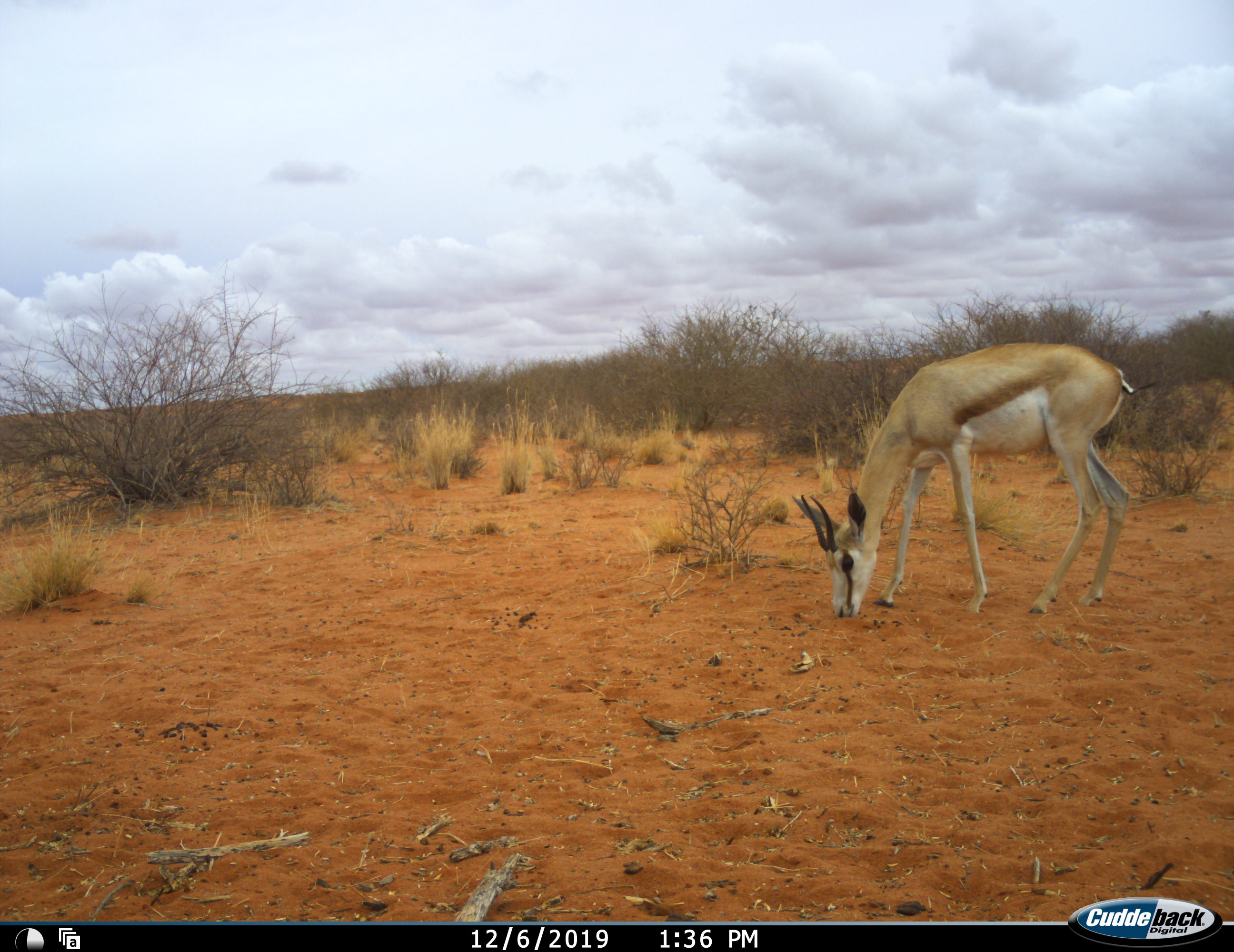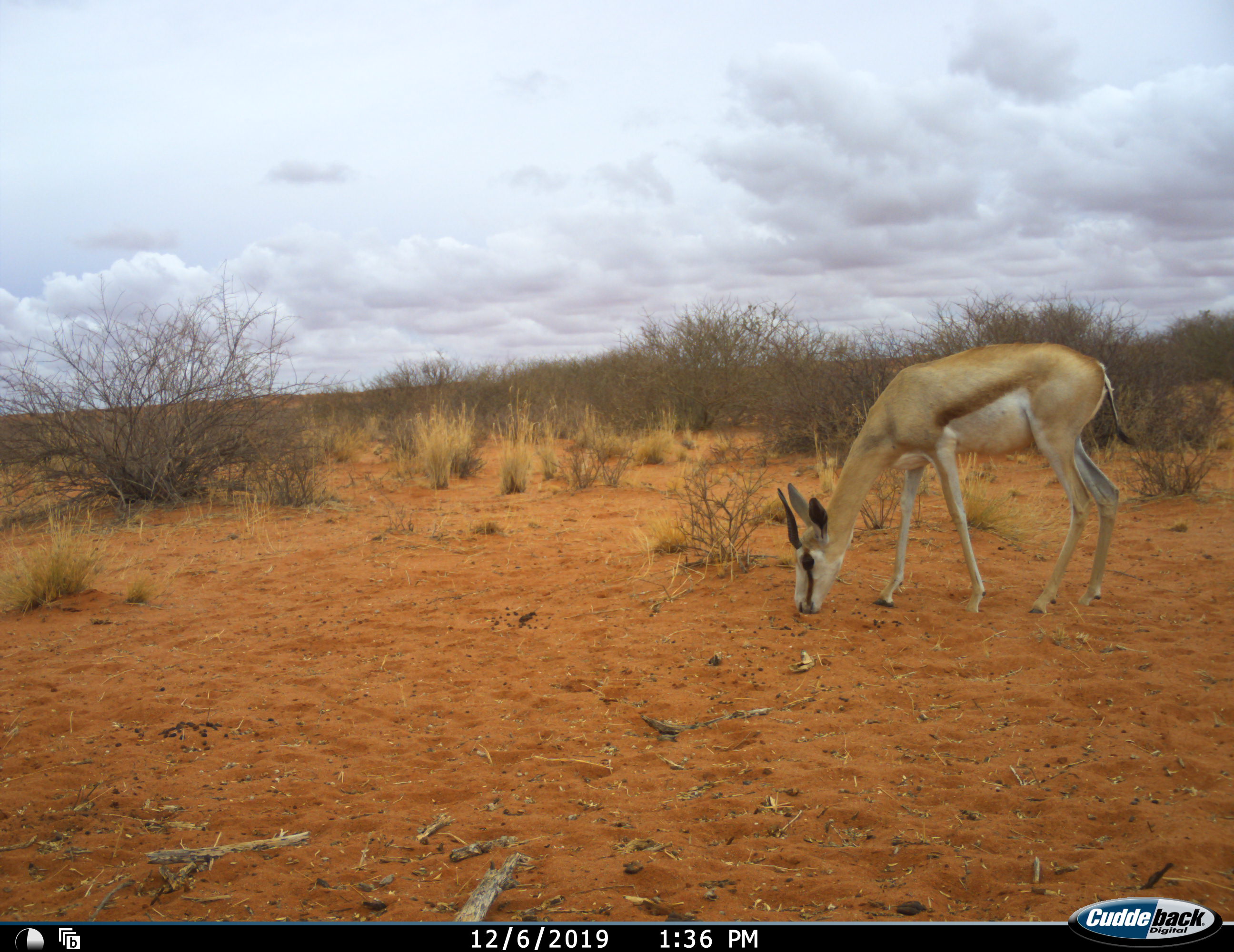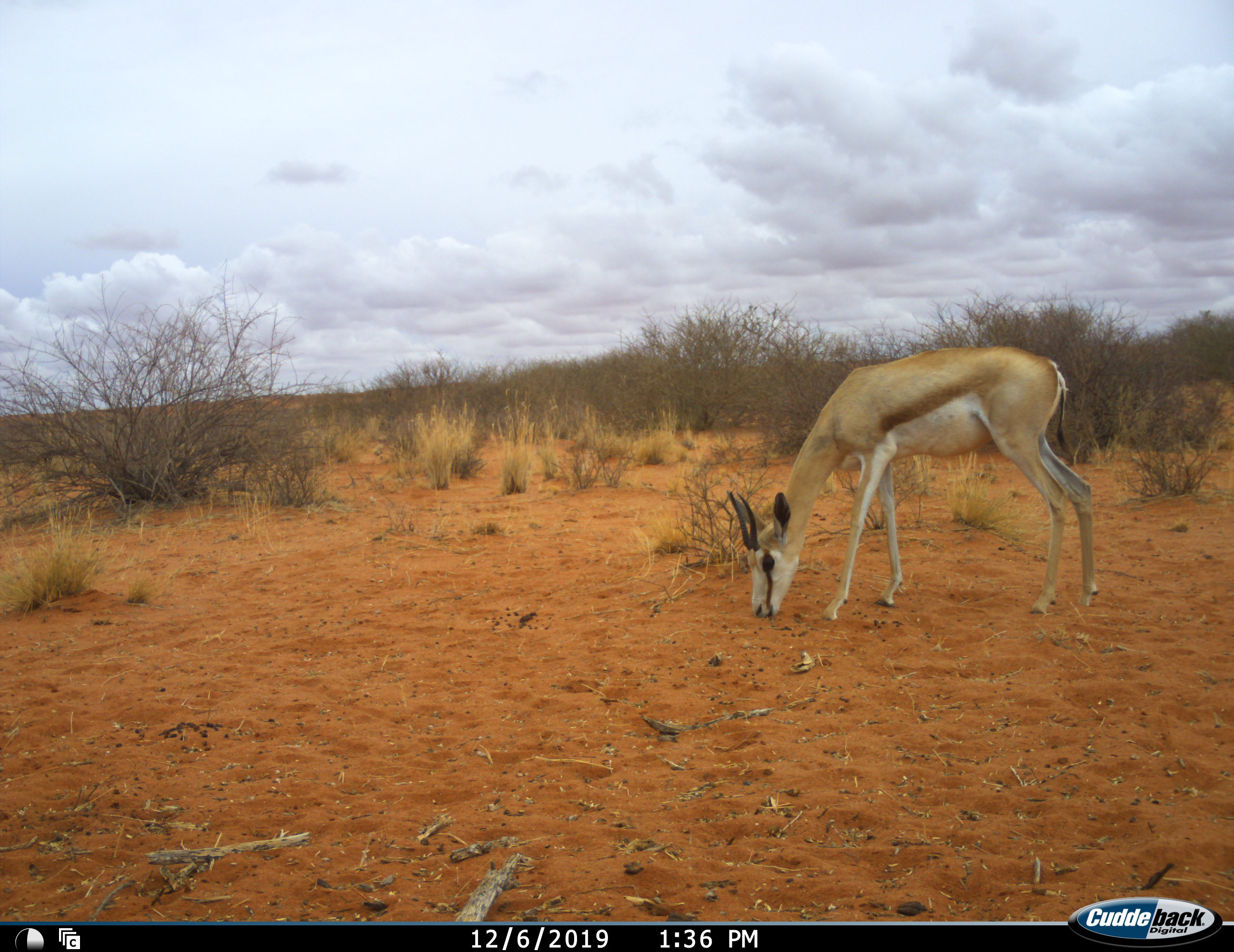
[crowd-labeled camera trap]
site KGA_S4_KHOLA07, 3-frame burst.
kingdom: Animalia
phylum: Chordata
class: Mammalia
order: Artiodactyla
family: Bovidae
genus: Antidorcas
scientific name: Antidorcas marsupialis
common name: springbok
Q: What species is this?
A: Springbok (Antidorcas marsupialis).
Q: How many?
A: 1.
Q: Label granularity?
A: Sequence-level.